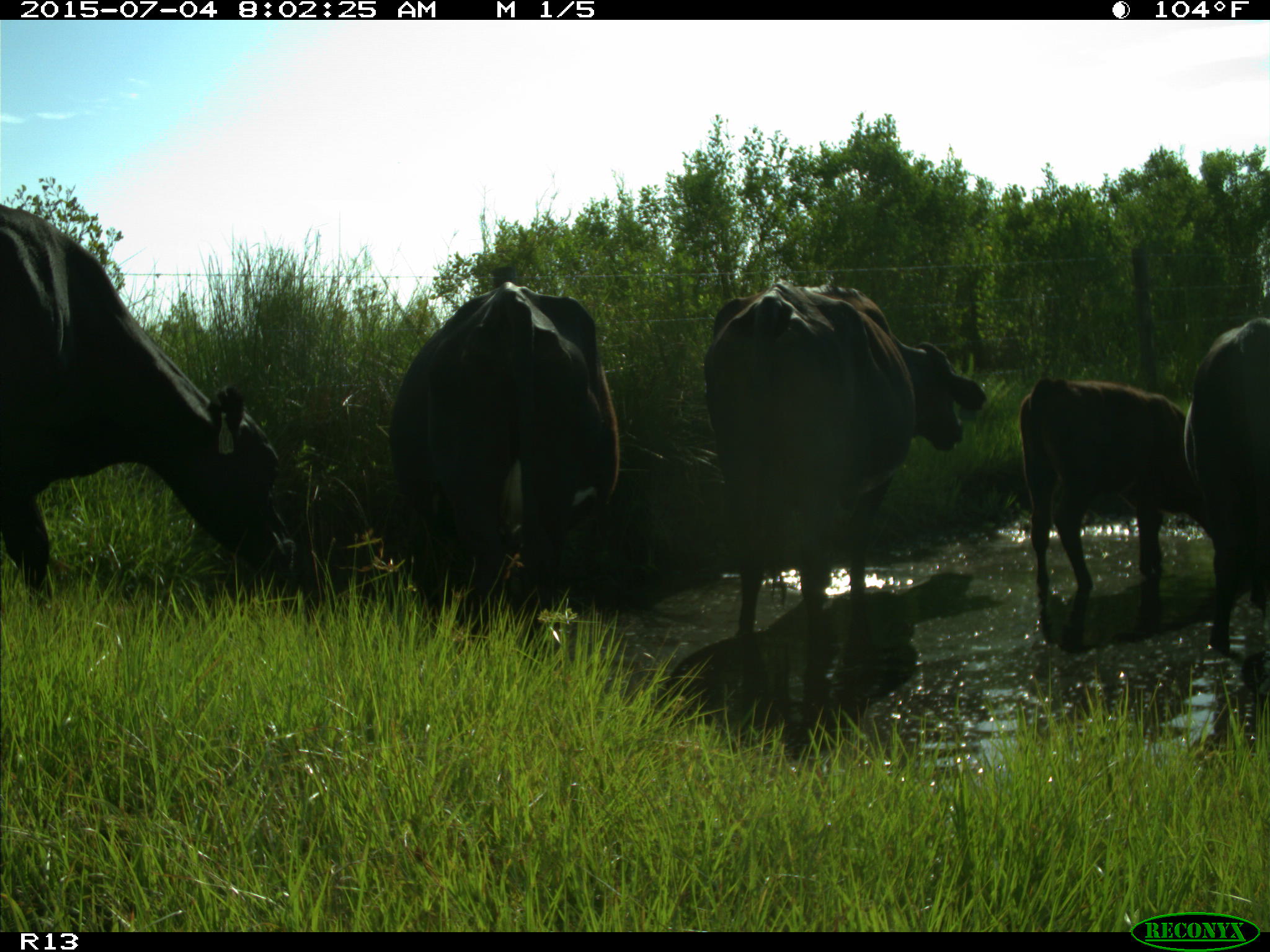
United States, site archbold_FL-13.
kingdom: Animalia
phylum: Chordata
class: Mammalia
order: Artiodactyla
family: Bovidae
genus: Bos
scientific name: Bos taurus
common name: domestic cow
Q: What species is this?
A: Bos taurus (domestic cow).